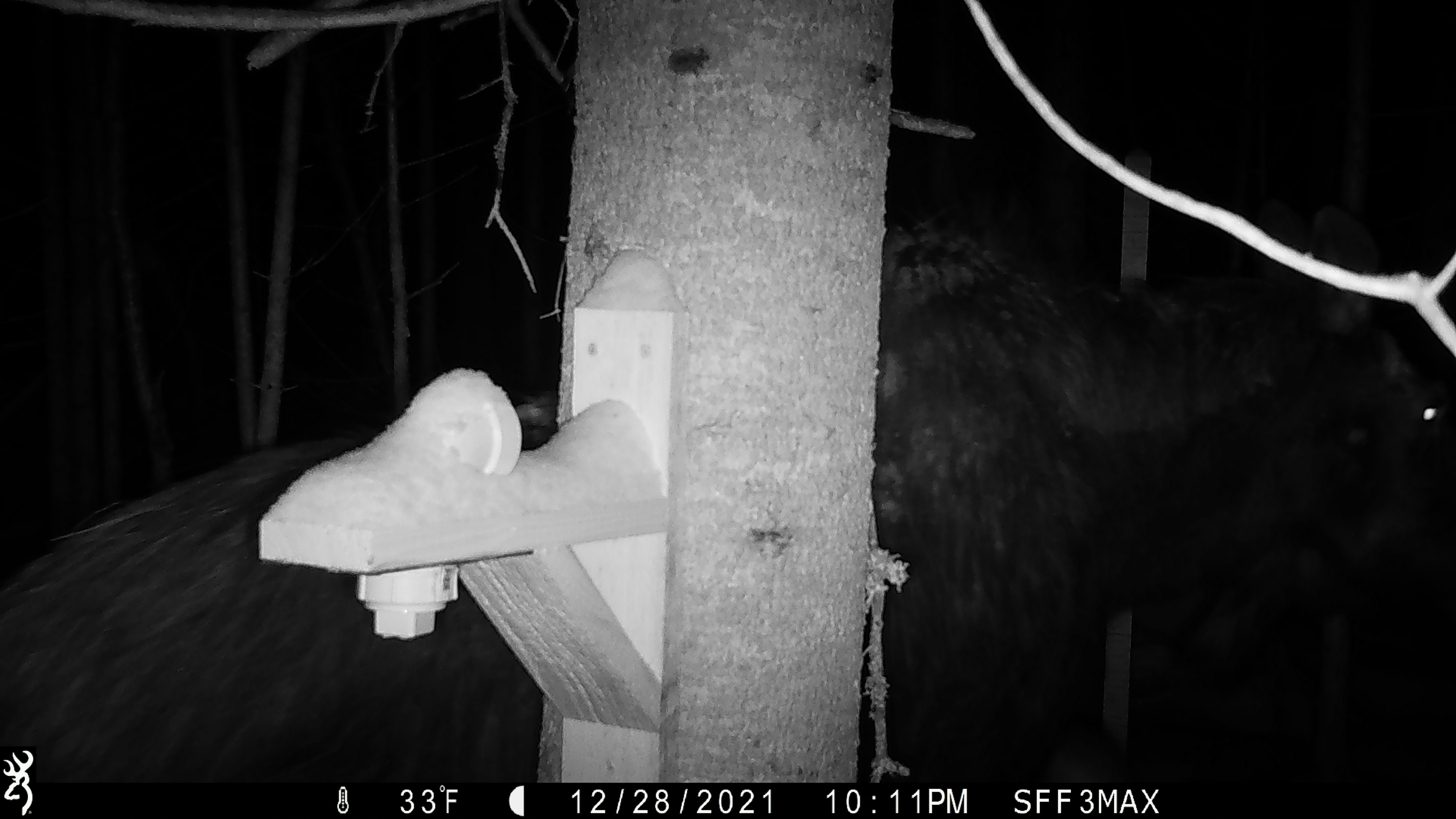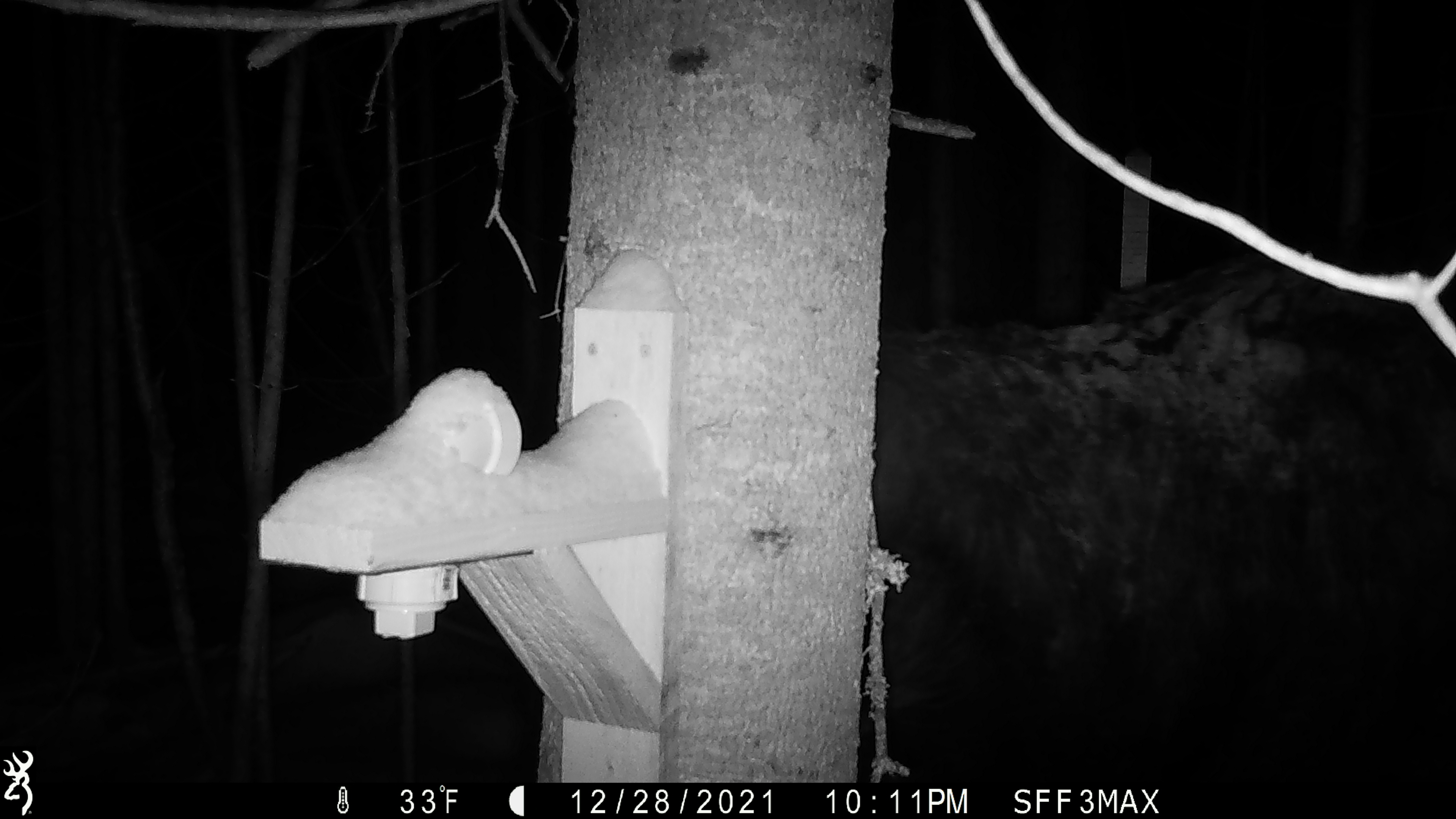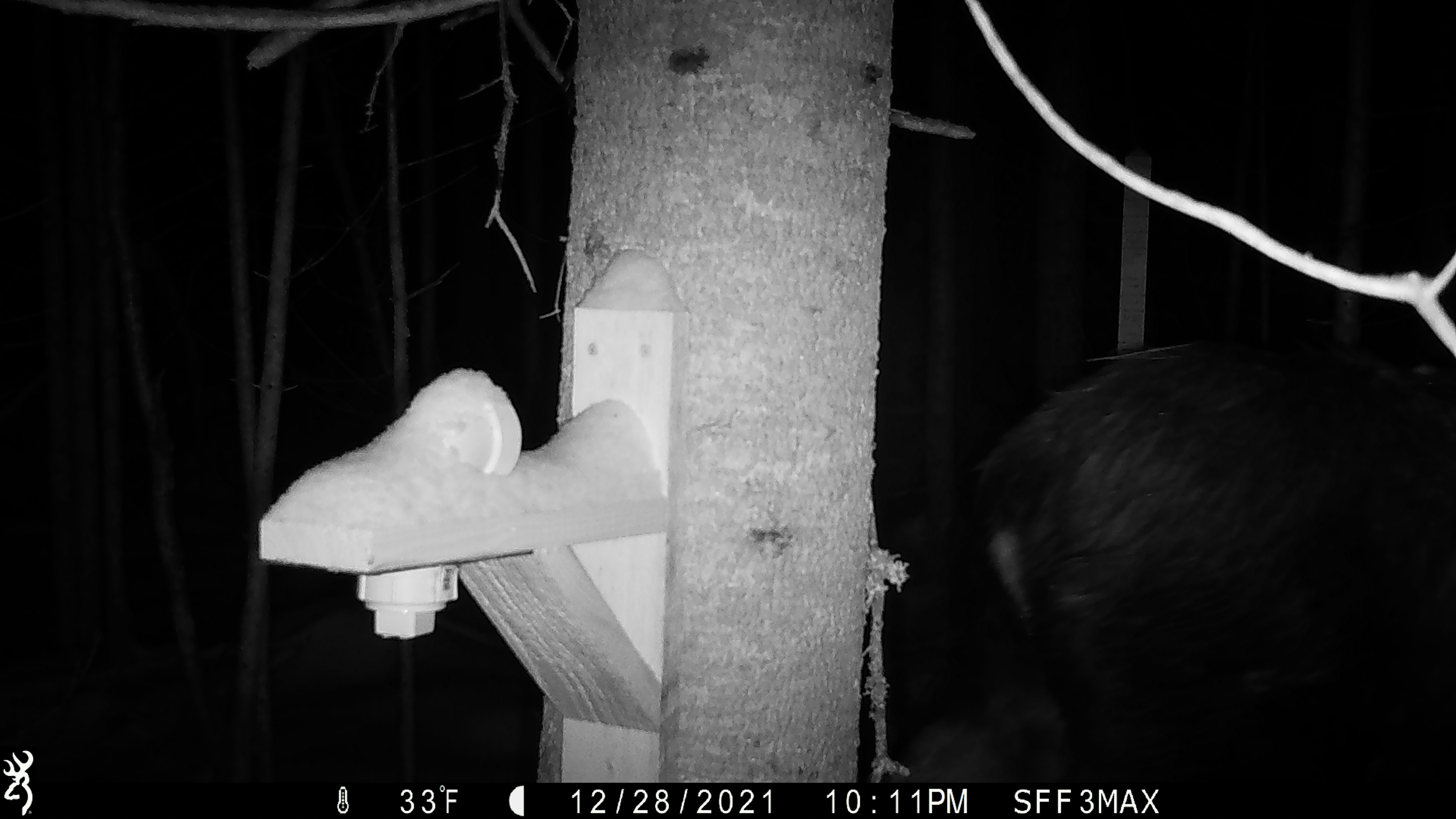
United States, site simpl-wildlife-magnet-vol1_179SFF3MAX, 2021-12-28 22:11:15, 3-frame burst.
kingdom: Animalia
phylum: Chordata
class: Mammalia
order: Artiodactyla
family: Cervidae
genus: Alces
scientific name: Alces alces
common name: moose